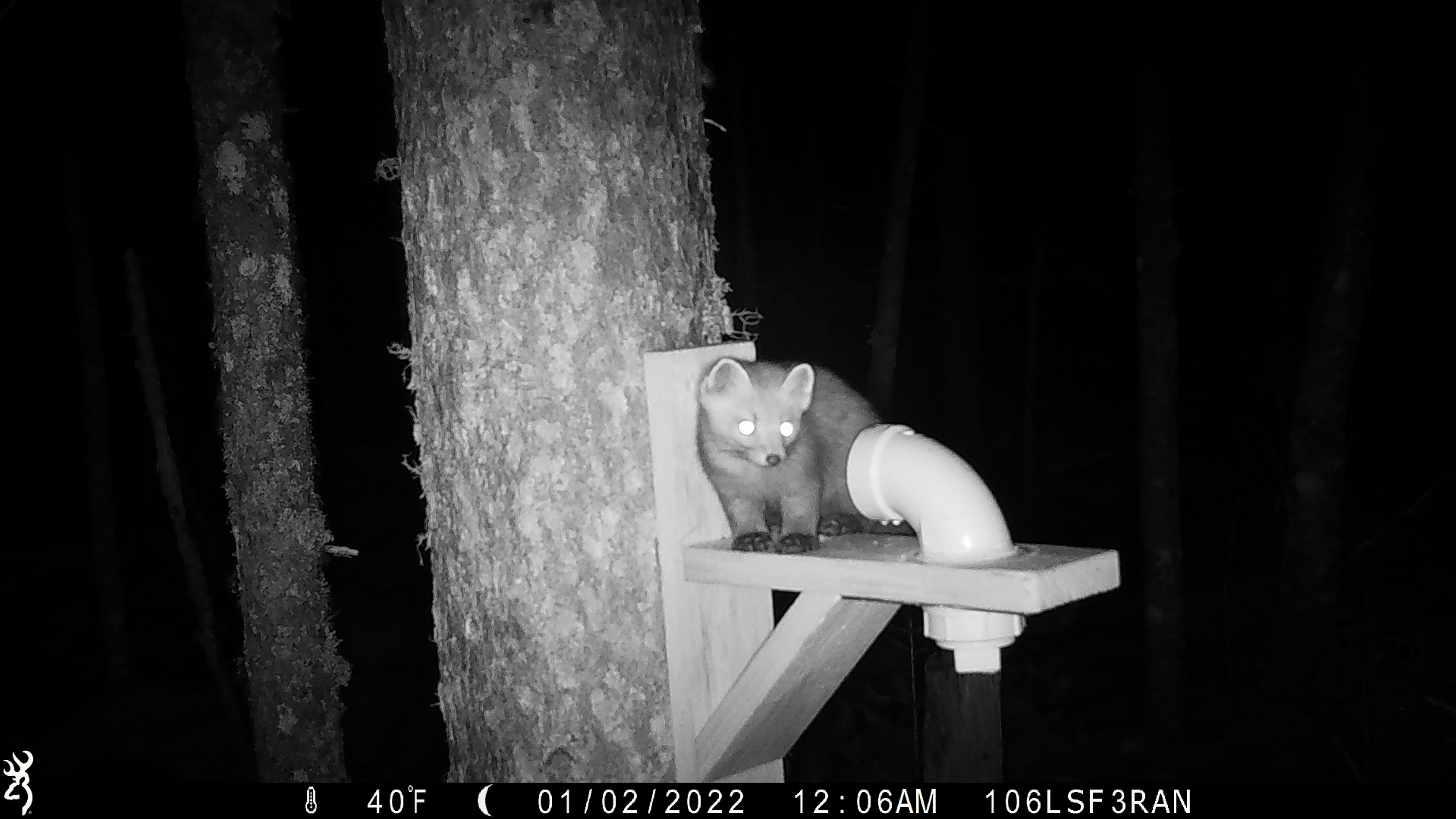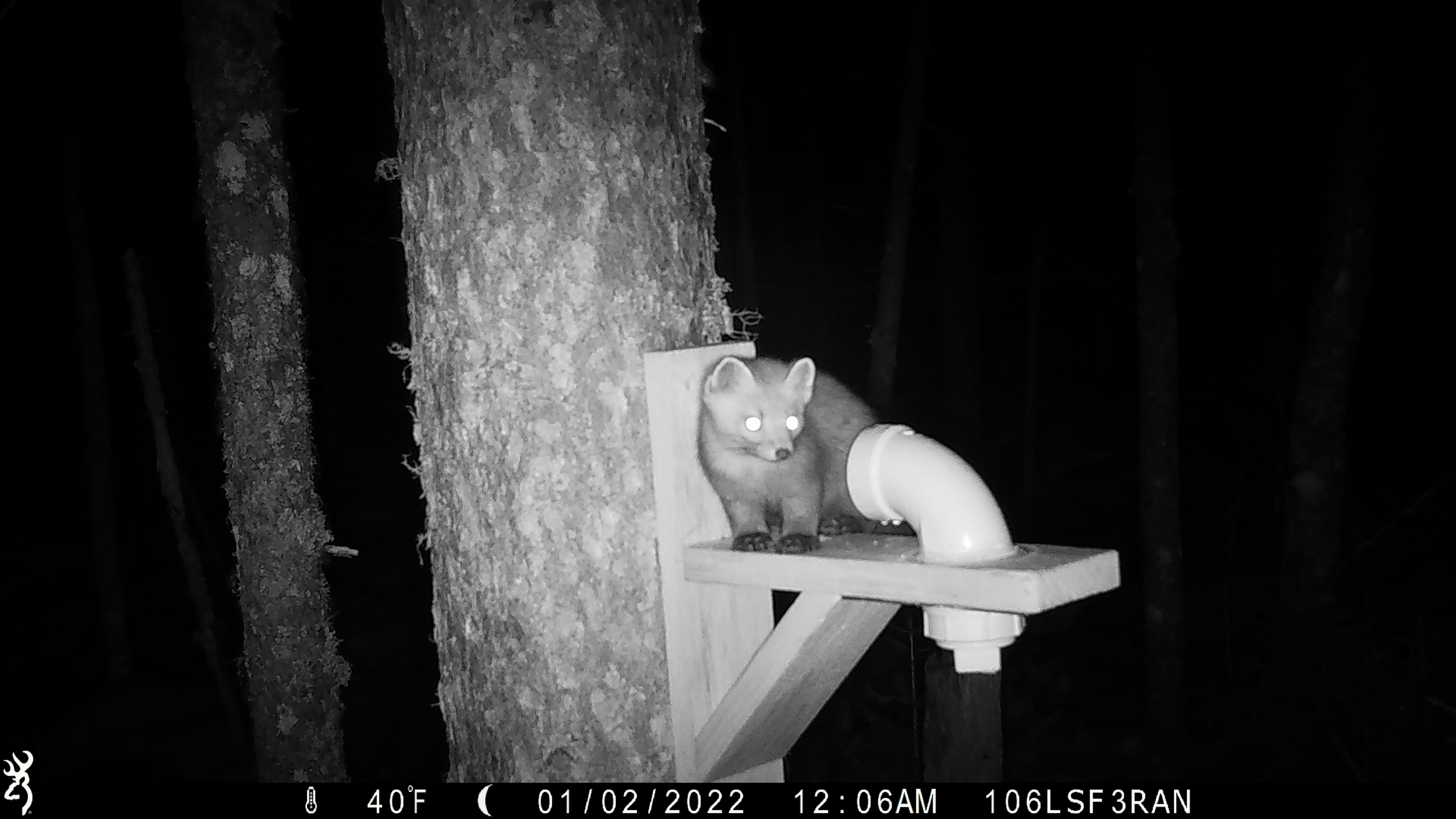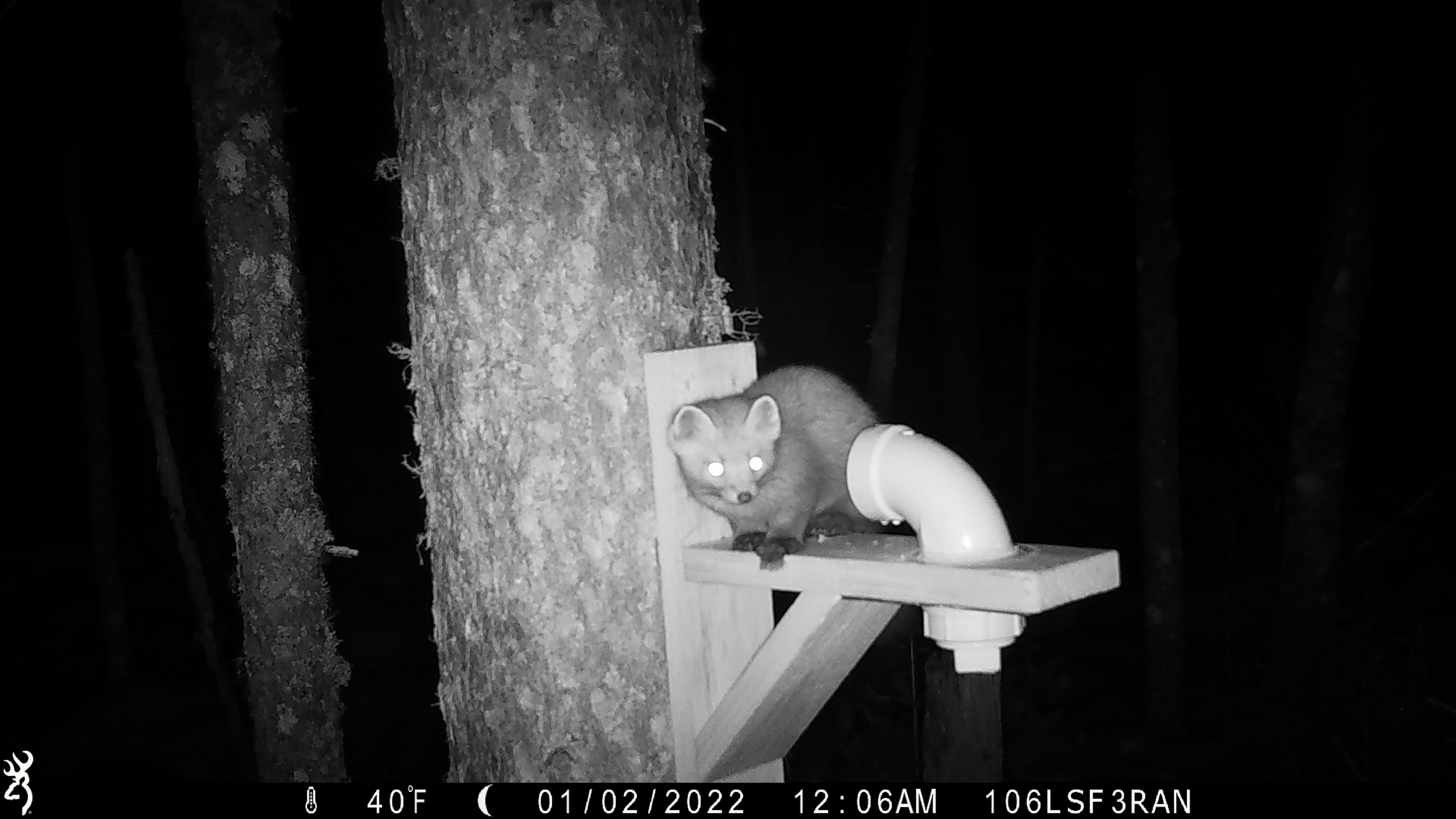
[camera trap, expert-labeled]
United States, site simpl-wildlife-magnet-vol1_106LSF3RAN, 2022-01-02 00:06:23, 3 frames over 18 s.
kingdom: Animalia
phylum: Chordata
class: Mammalia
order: Carnivora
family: Mustelidae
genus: Martes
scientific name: Martes americana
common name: american marten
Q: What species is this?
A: American marten (Martes americana).